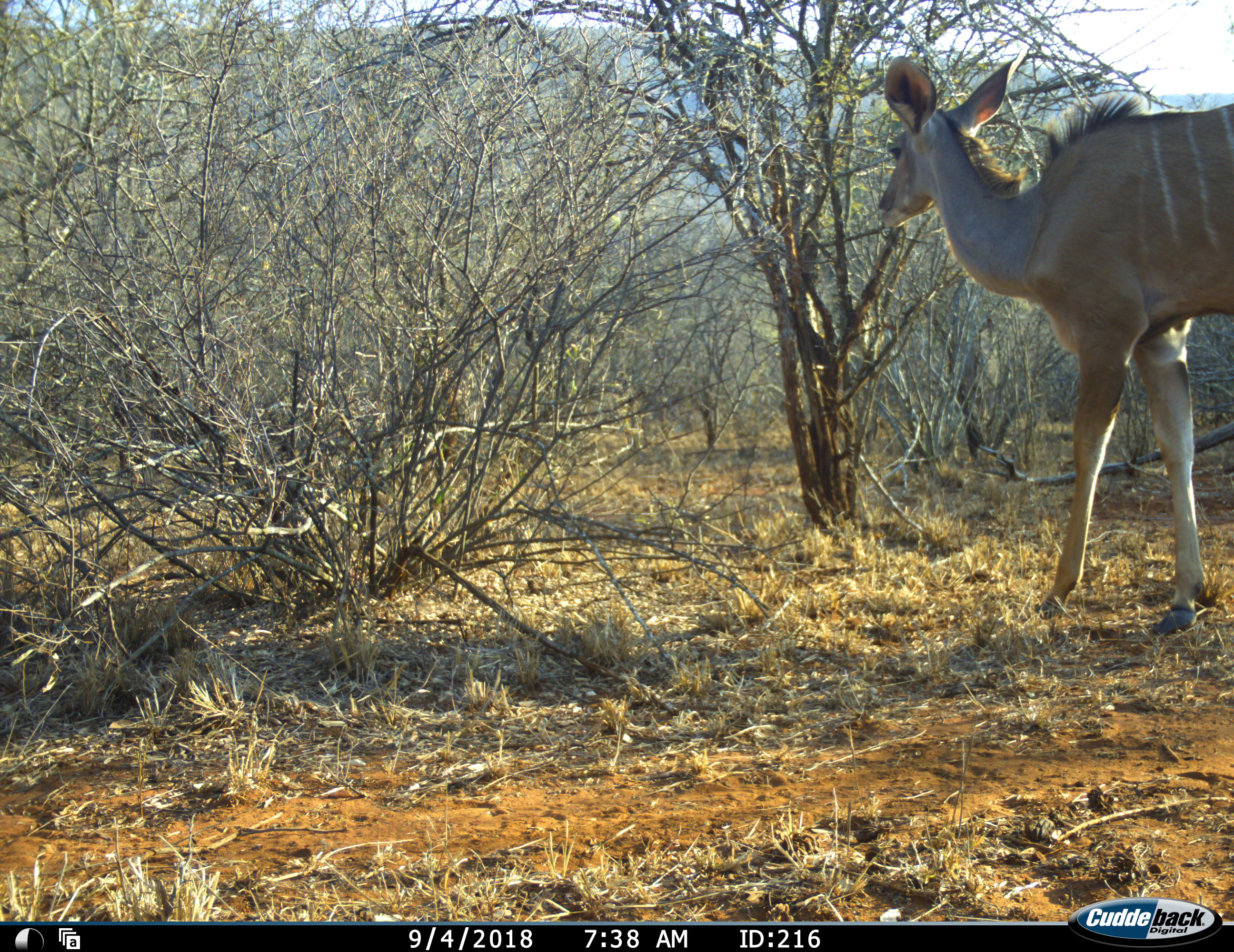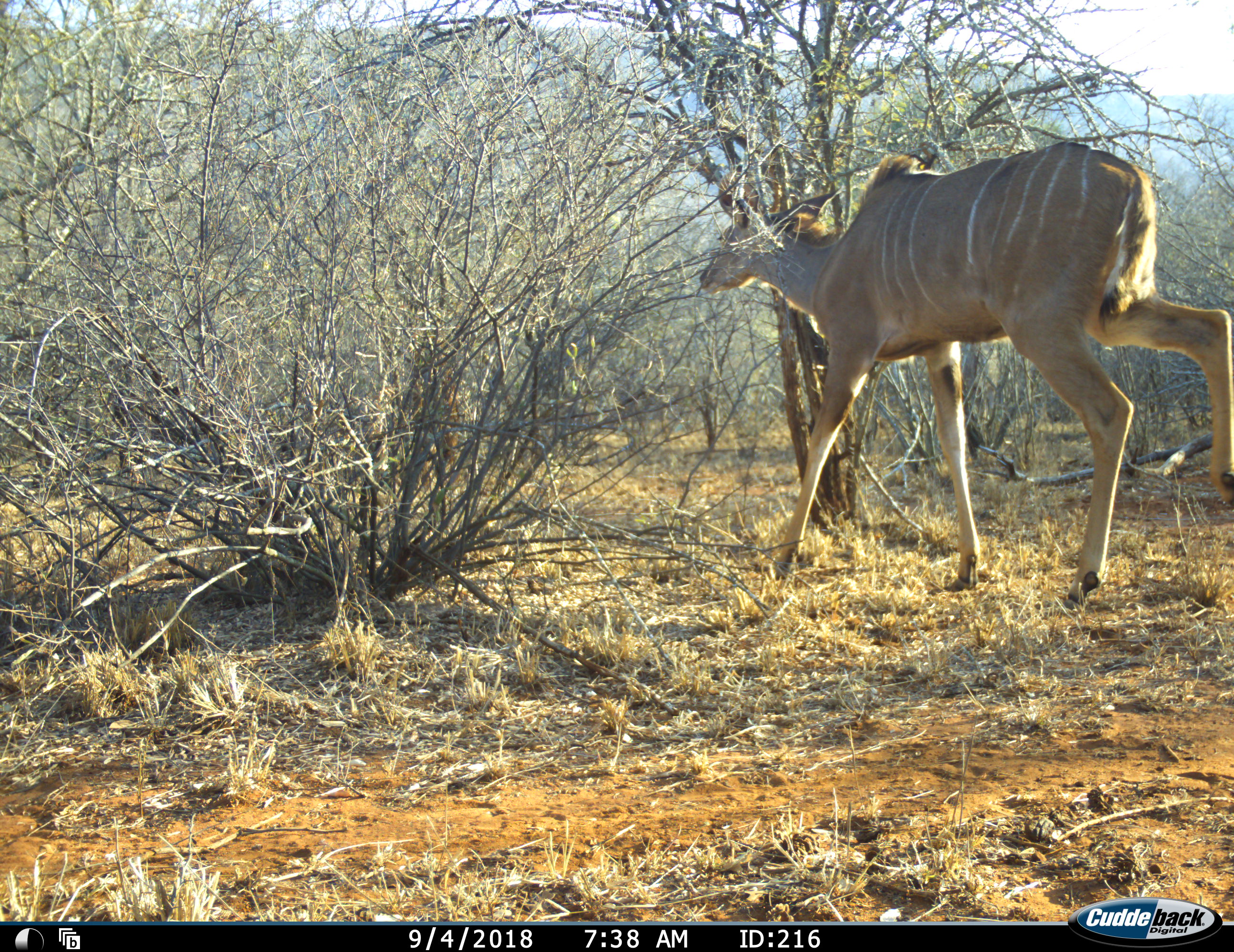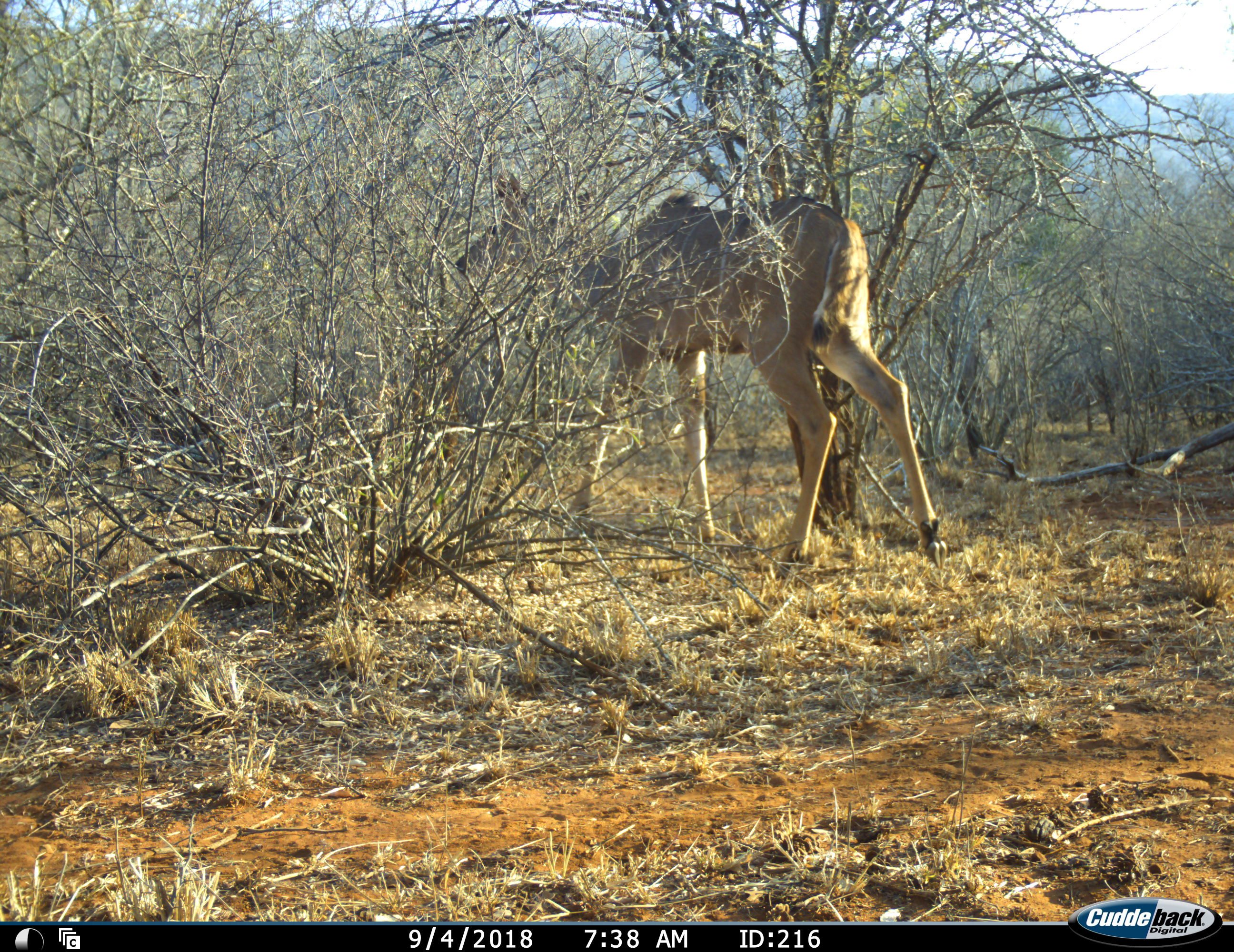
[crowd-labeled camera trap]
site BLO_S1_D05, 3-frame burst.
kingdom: Animalia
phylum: Chordata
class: Mammalia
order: Artiodactyla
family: Bovidae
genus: Tragelaphus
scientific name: Tragelaphus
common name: kudu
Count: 1.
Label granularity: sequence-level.